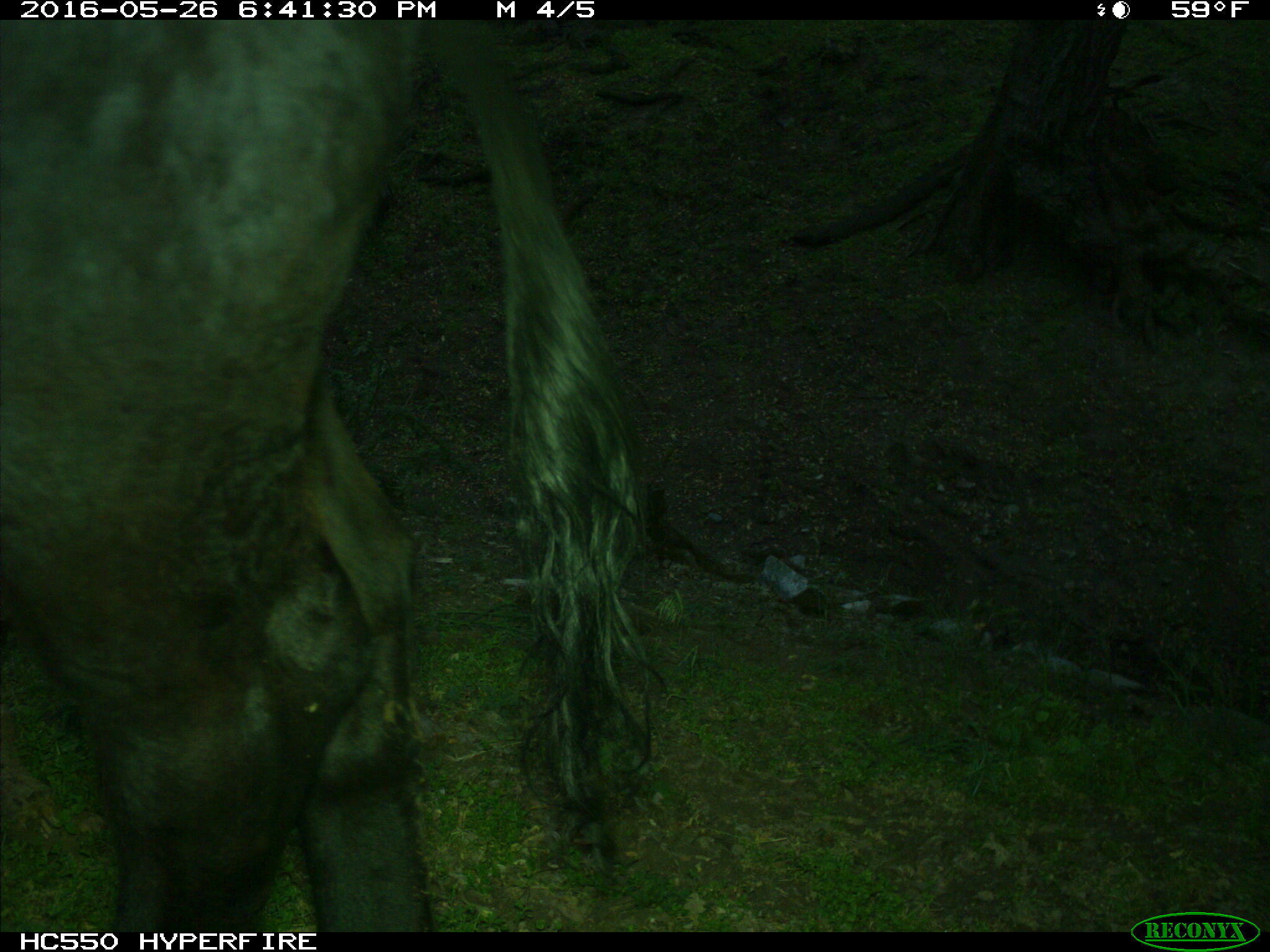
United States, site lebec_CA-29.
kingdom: Animalia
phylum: Chordata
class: Mammalia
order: Artiodactyla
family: Bovidae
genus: Bos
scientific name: Bos taurus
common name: domestic cow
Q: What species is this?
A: Bos taurus (domestic cow).